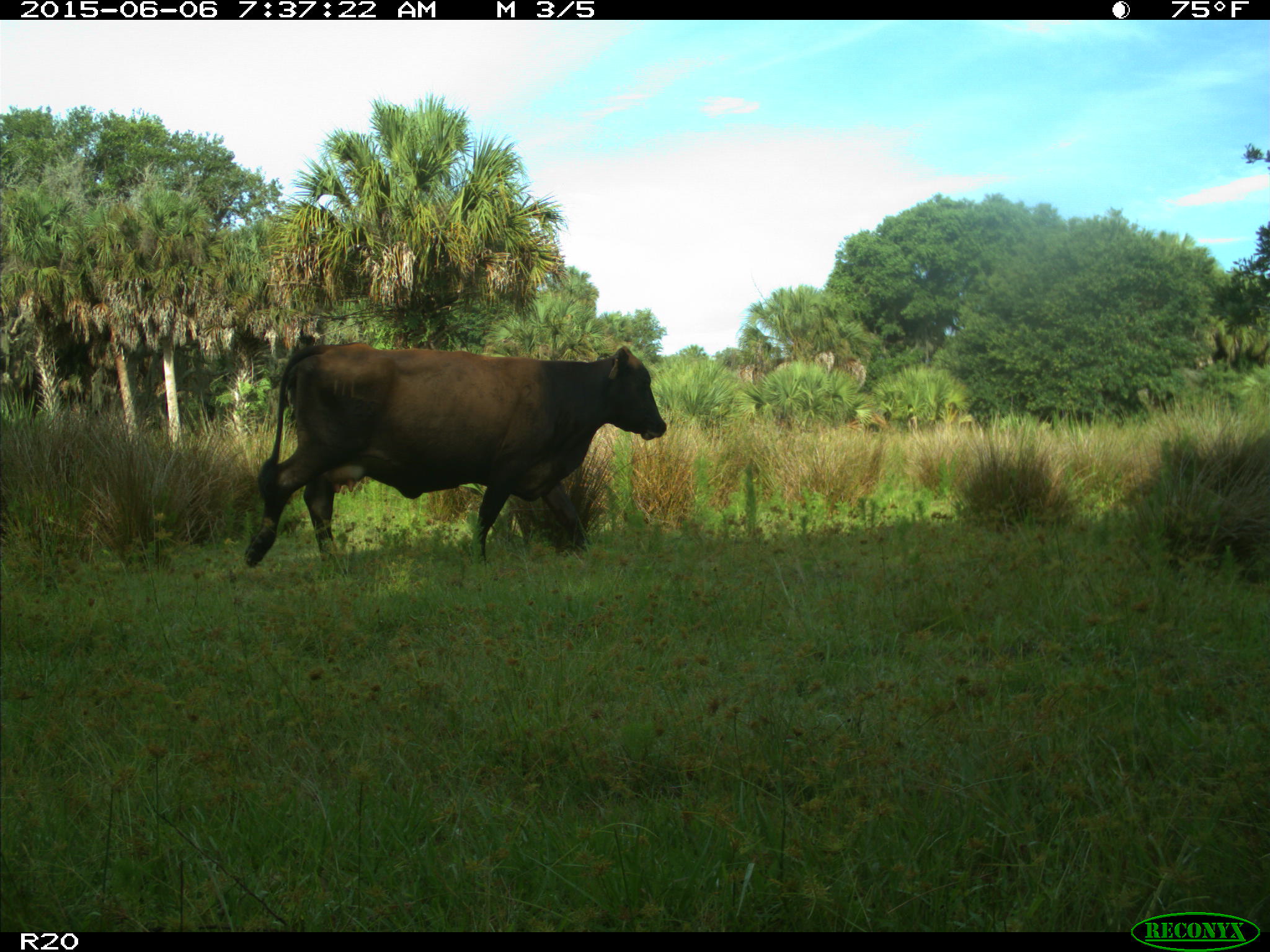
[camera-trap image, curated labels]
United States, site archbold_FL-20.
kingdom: Animalia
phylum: Chordata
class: Mammalia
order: Artiodactyla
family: Bovidae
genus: Bos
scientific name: Bos taurus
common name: domestic cow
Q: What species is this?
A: Bos taurus (domestic cow).